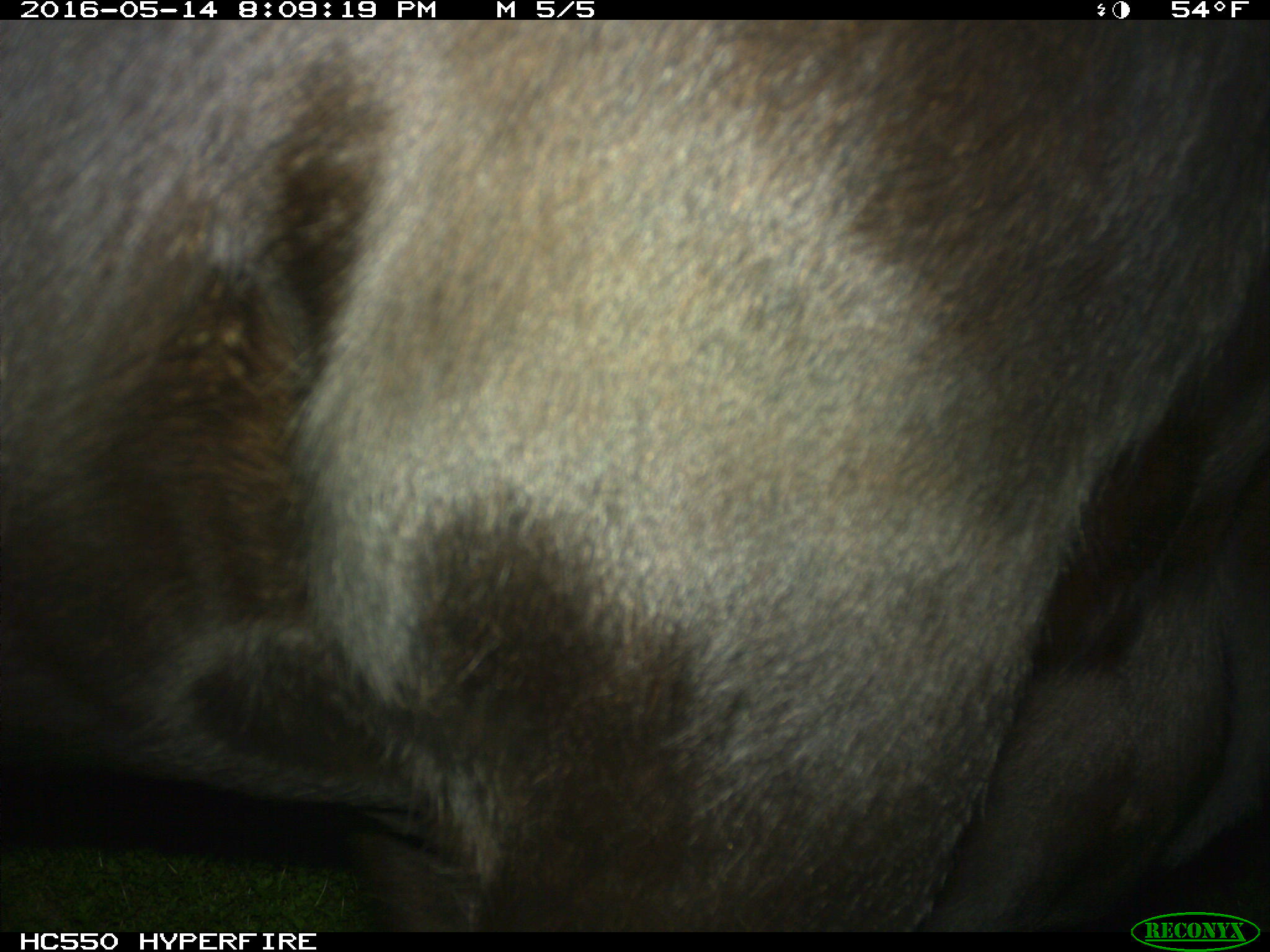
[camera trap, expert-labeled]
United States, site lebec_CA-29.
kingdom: Animalia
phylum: Chordata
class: Mammalia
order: Artiodactyla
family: Bovidae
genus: Bos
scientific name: Bos taurus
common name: domestic cow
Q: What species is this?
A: Bos taurus (domestic cow).